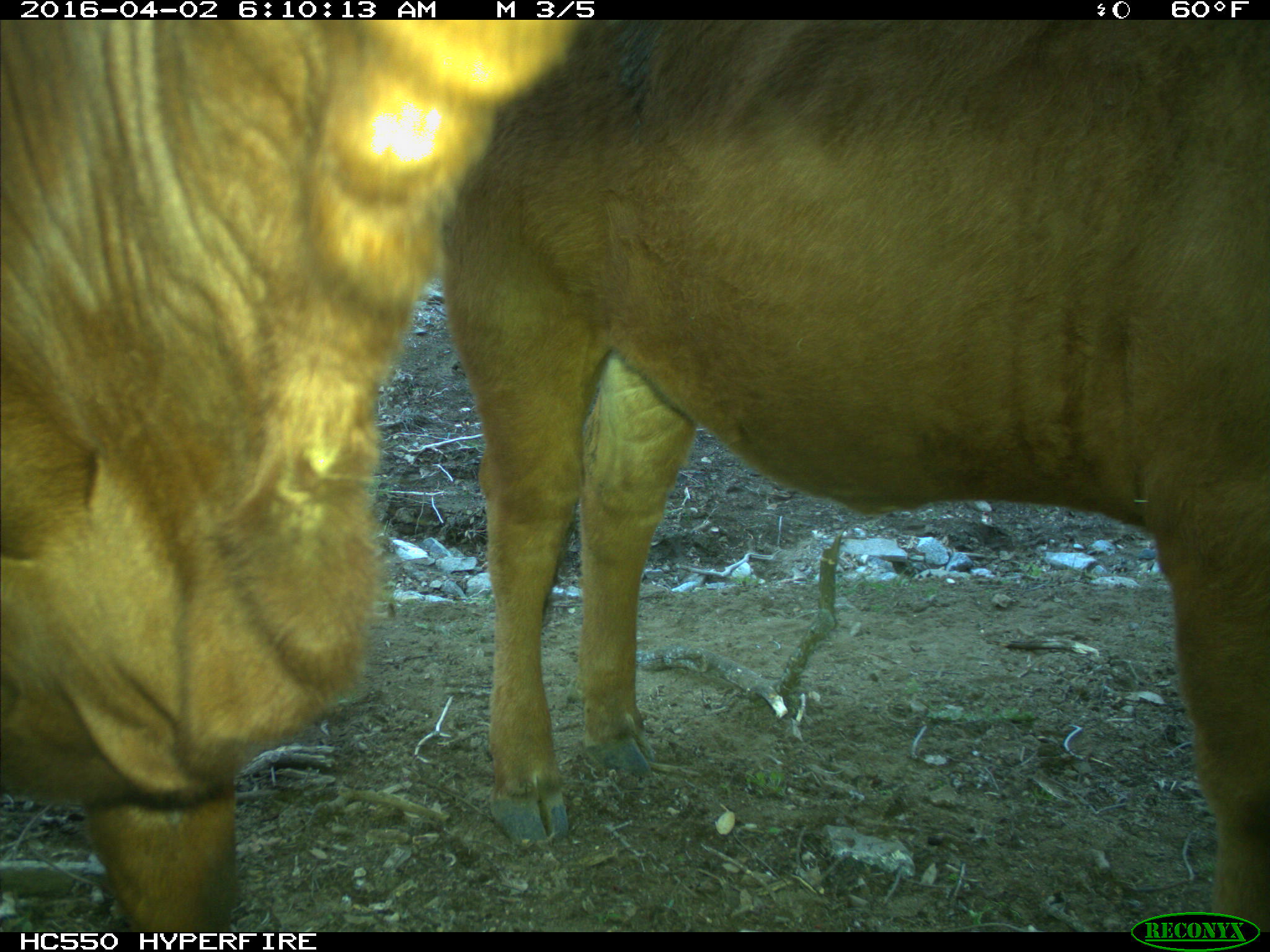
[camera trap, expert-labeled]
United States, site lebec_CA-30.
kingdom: Animalia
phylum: Chordata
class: Mammalia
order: Artiodactyla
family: Bovidae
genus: Bos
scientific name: Bos taurus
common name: domestic cow